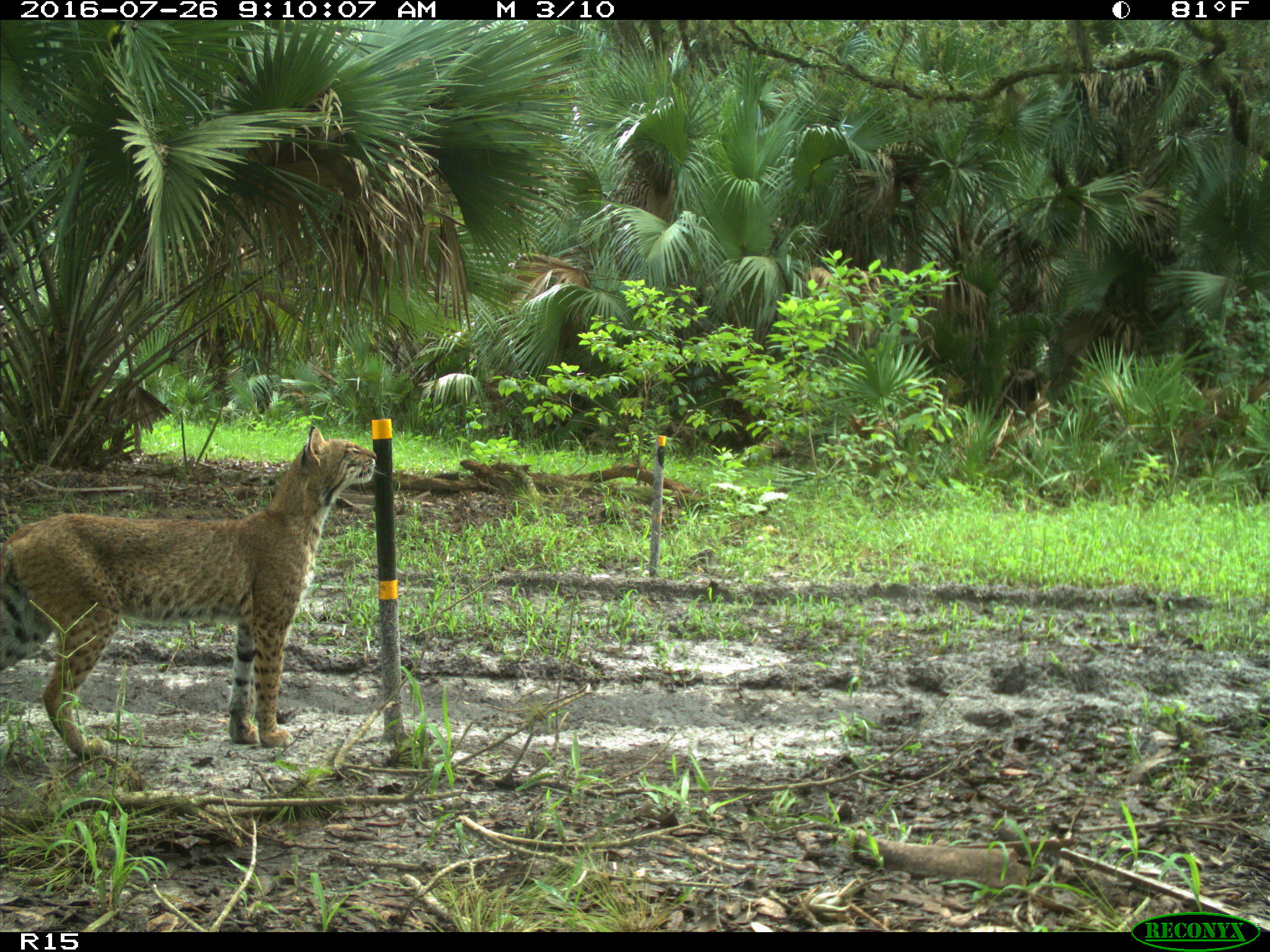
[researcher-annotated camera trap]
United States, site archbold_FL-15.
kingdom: Animalia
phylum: Chordata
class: Mammalia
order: Carnivora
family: Felidae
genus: Lynx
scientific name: Lynx rufus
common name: bobcat